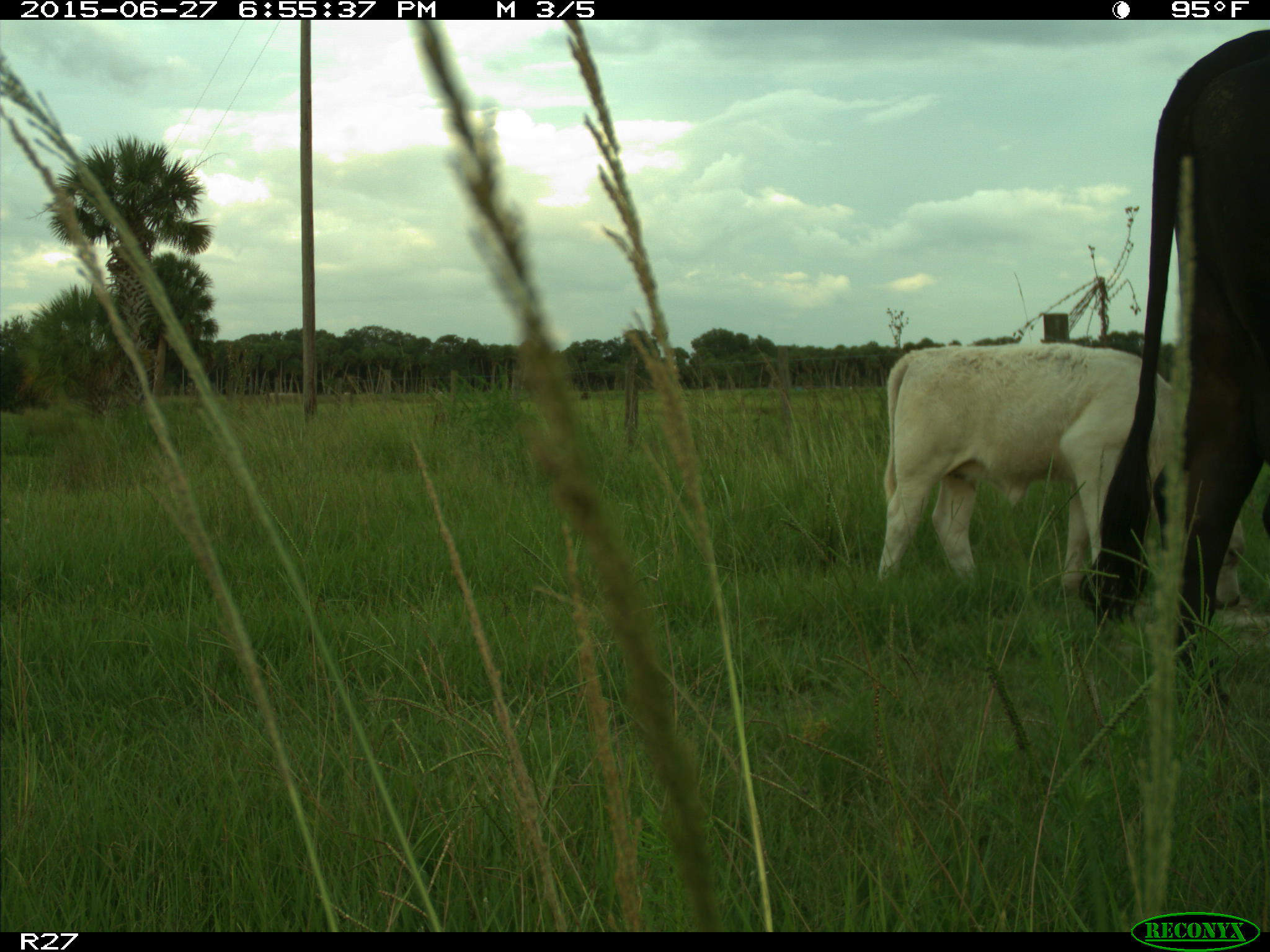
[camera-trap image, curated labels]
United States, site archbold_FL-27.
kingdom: Animalia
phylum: Chordata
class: Mammalia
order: Artiodactyla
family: Bovidae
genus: Bos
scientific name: Bos taurus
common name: domestic cow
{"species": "Bos taurus (domestic cow)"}